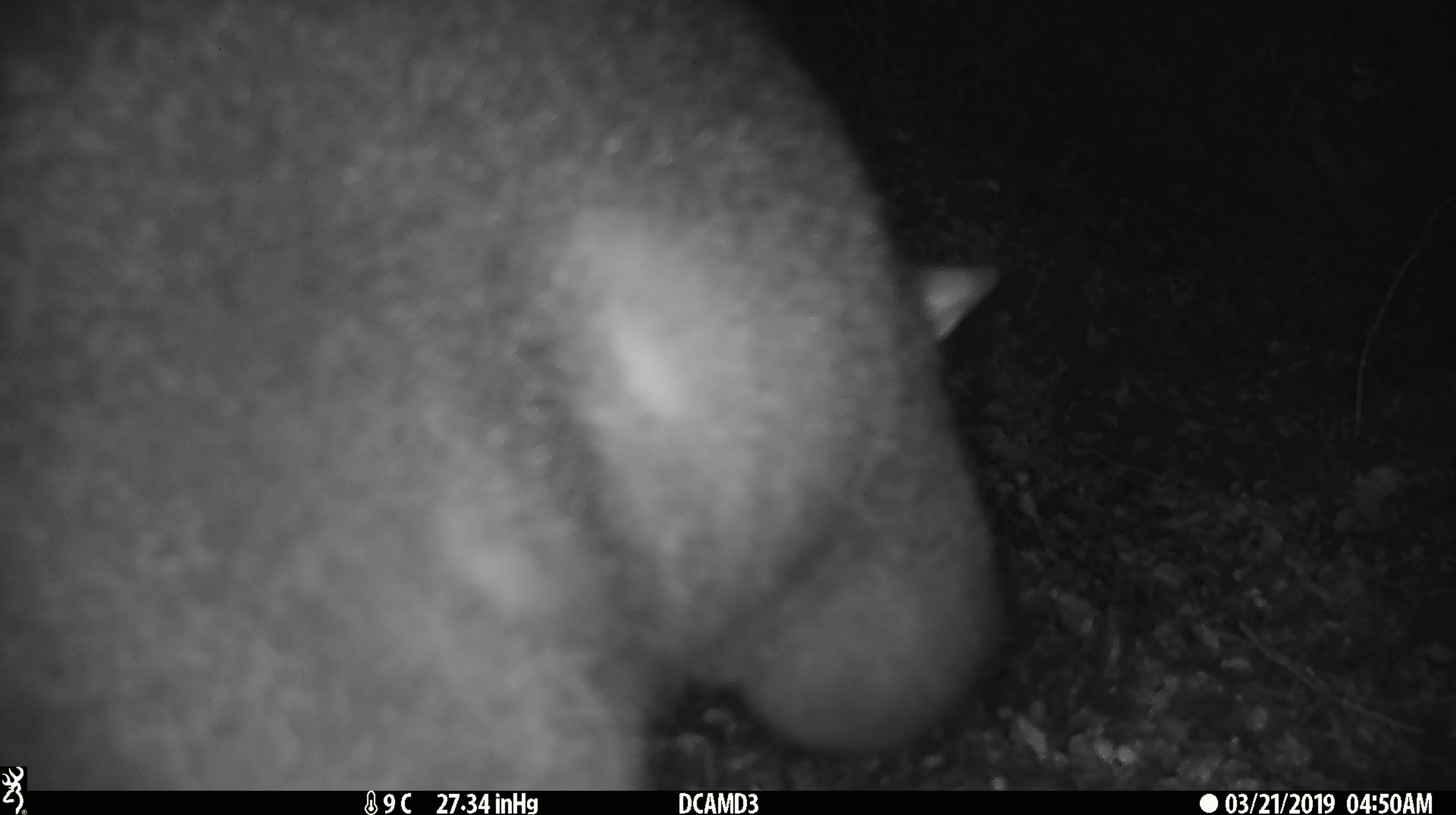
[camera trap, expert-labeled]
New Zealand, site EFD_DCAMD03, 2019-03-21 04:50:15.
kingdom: Animalia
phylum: Chordata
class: Mammalia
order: Diprotodontia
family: Phalangeridae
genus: Trichosurus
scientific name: Trichosurus vulpecula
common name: common brushtail possum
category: possum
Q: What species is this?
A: Possum (common brushtail possum) (Trichosurus vulpecula).